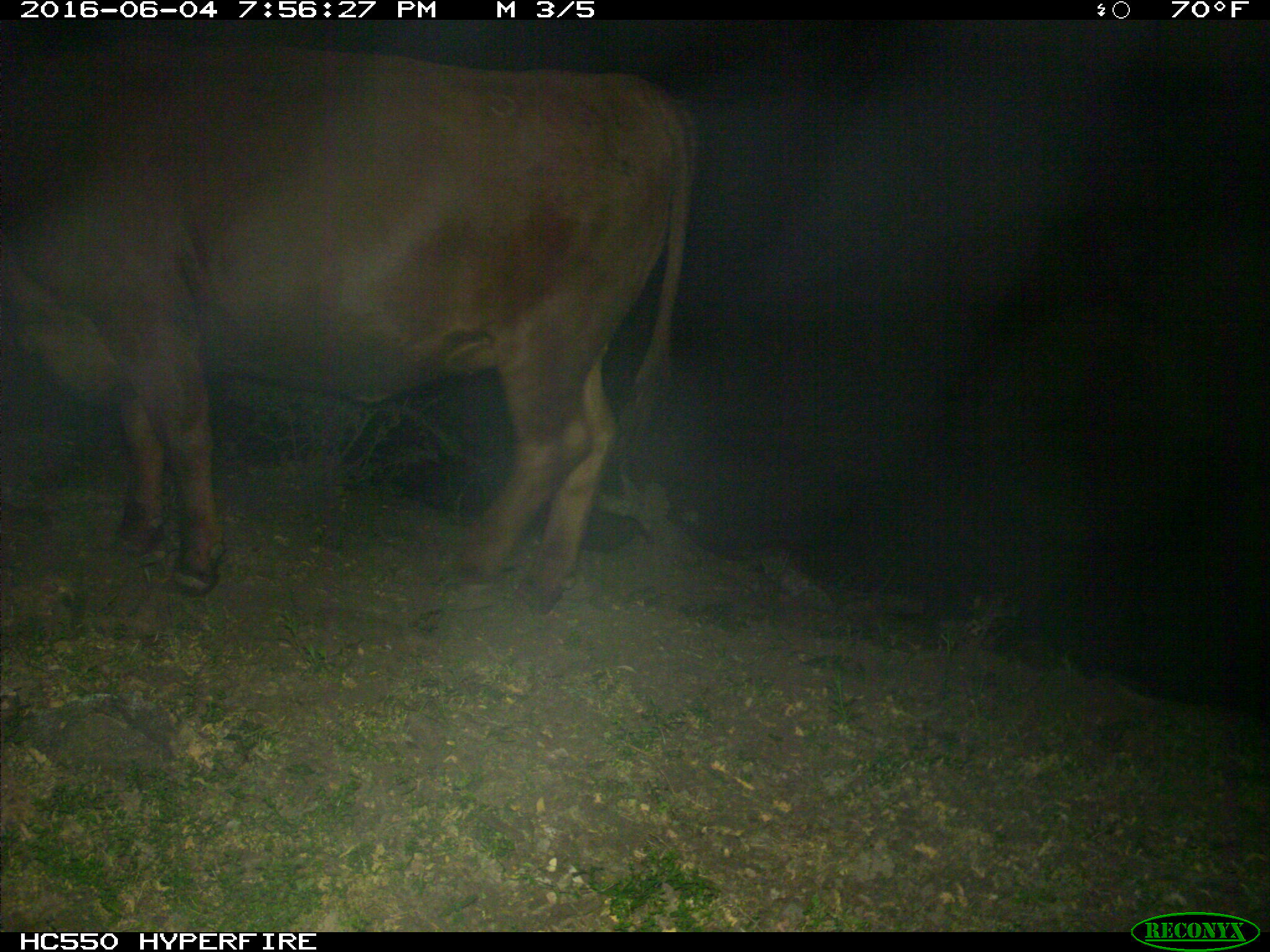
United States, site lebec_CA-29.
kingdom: Animalia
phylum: Chordata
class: Mammalia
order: Artiodactyla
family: Bovidae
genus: Bos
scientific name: Bos taurus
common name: domestic cow